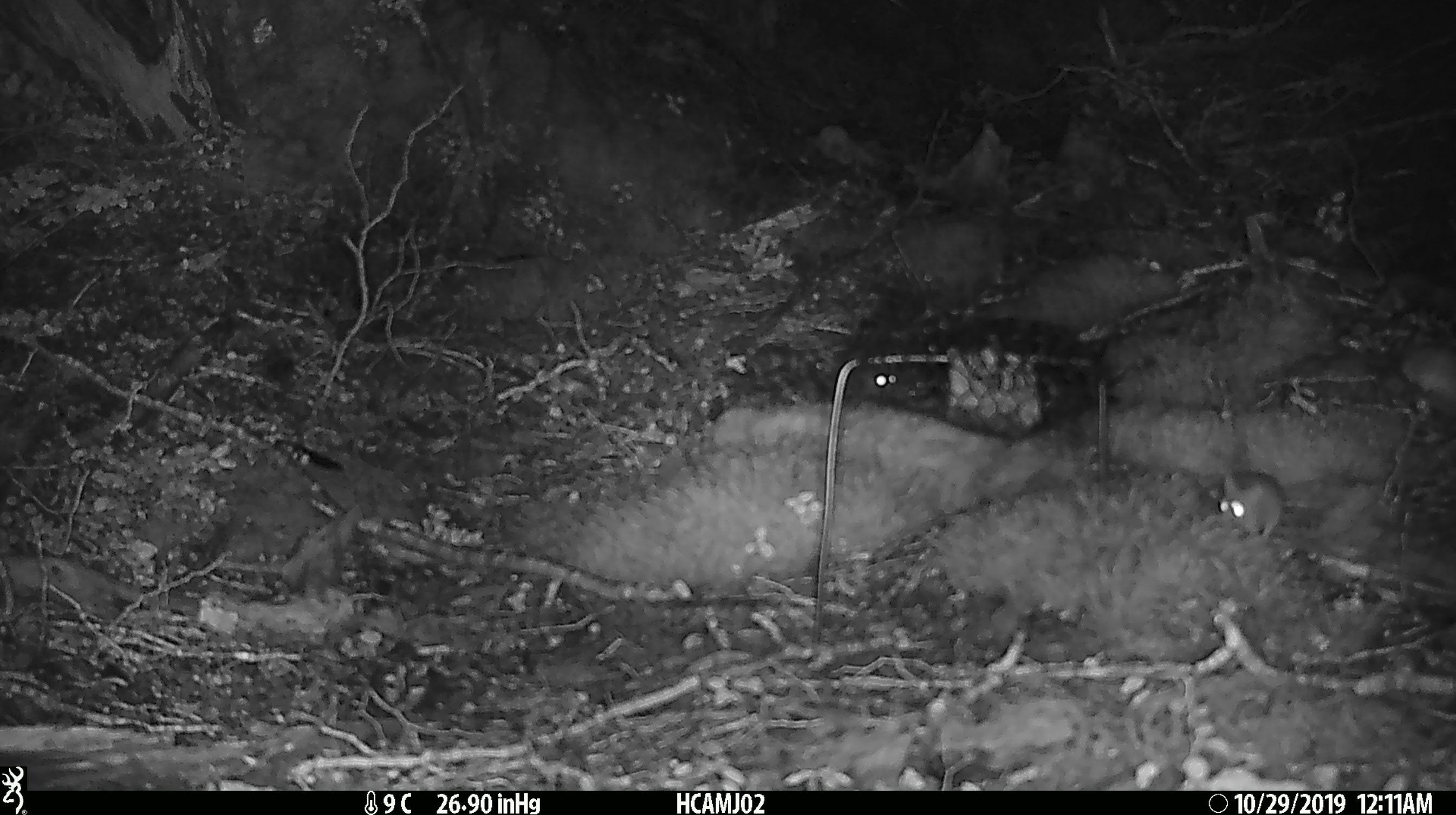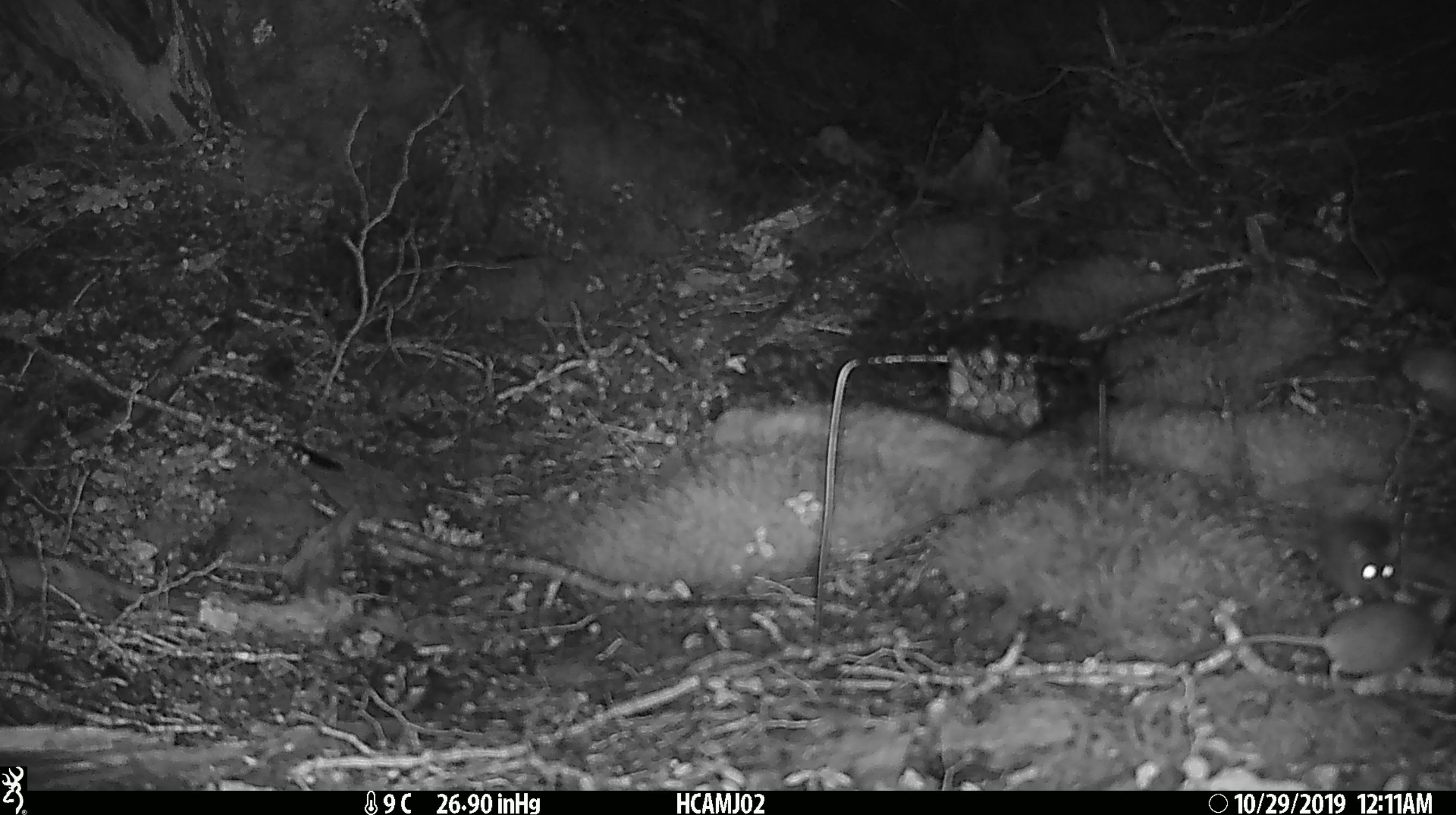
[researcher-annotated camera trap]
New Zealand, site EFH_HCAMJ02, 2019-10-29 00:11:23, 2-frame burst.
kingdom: Animalia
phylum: Chordata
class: Mammalia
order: Rodentia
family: Muridae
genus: Mus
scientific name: Mus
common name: mouse